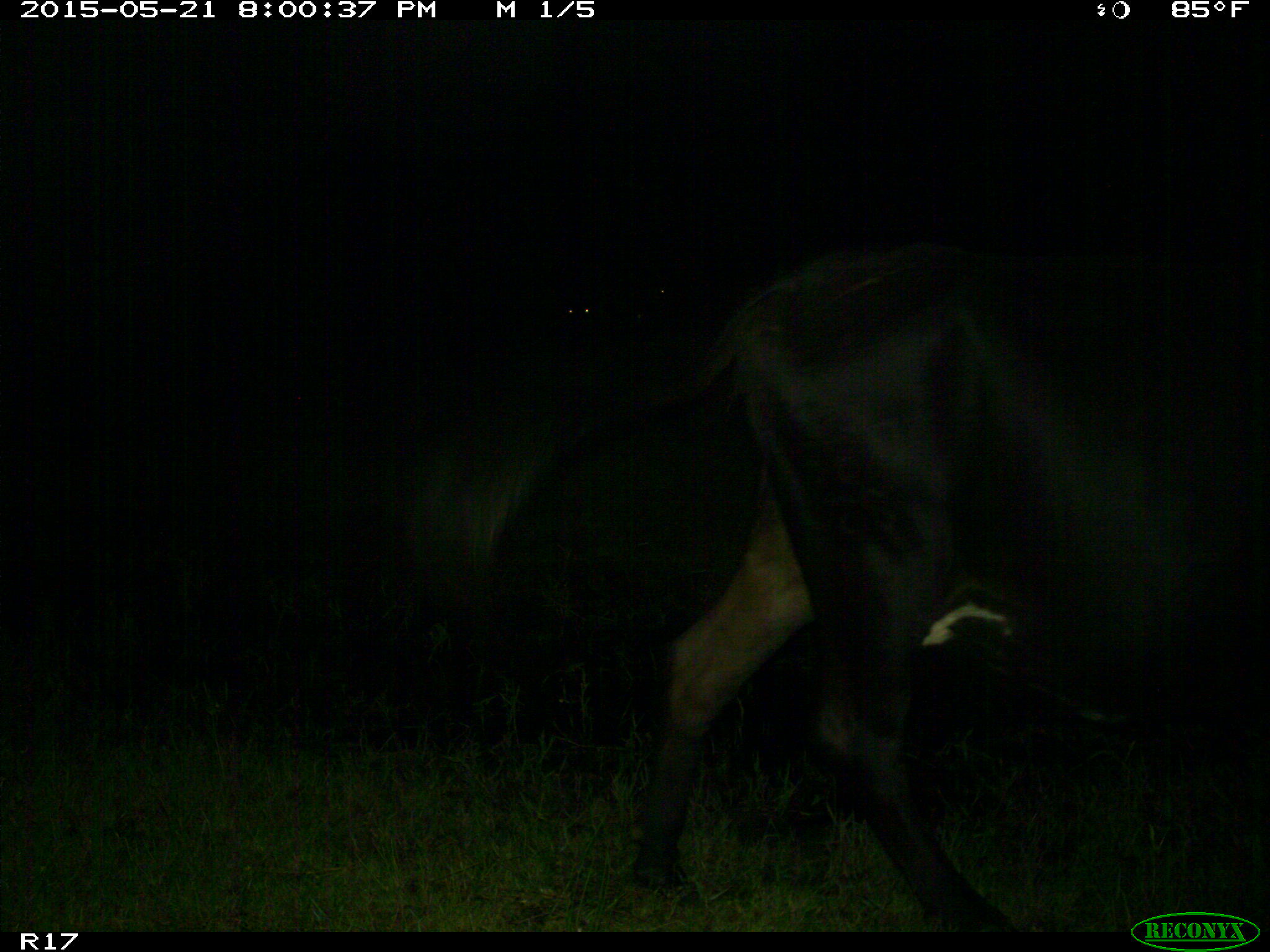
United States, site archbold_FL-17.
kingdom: Animalia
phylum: Chordata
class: Mammalia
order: Artiodactyla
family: Bovidae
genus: Bos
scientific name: Bos taurus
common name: domestic cow